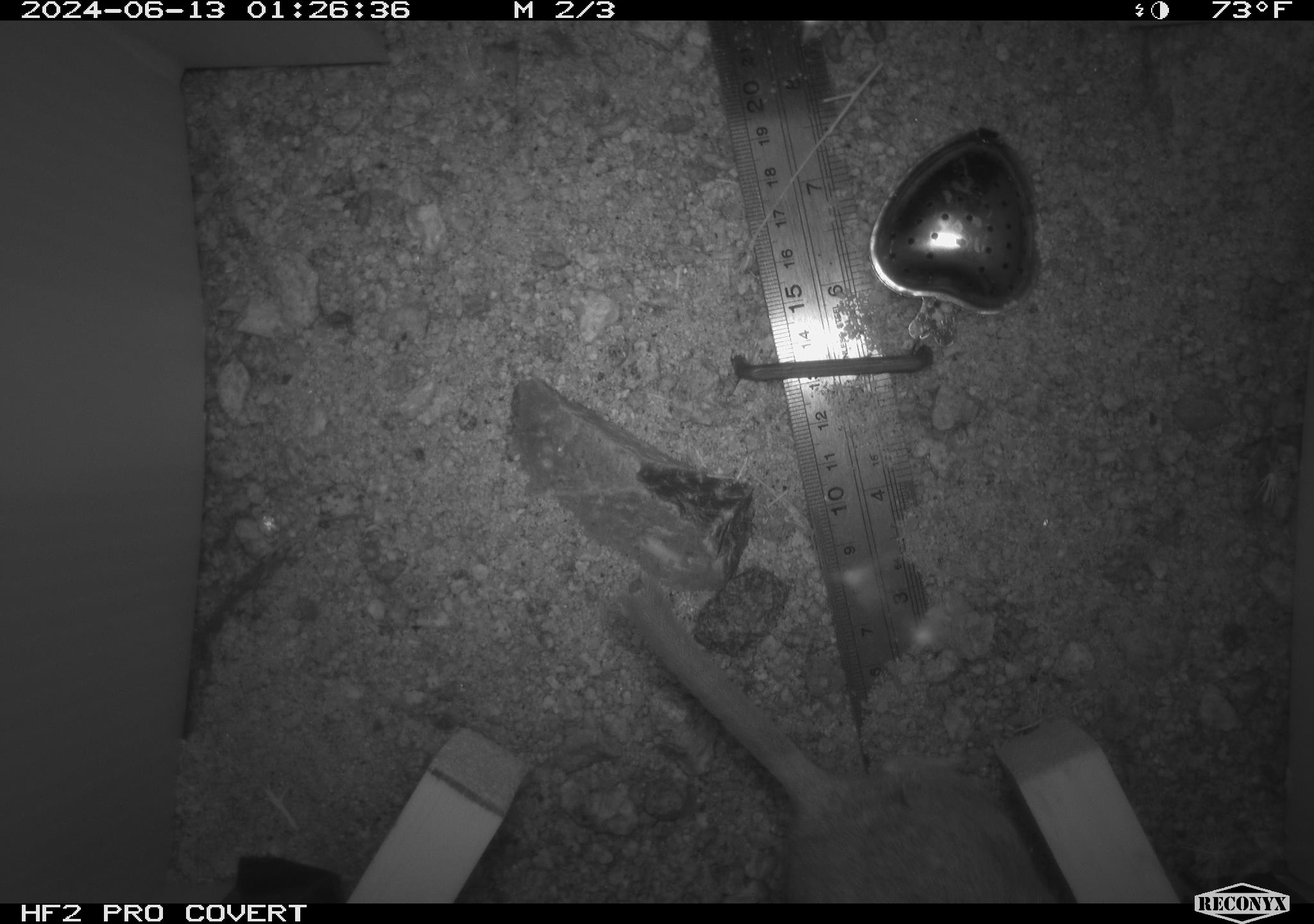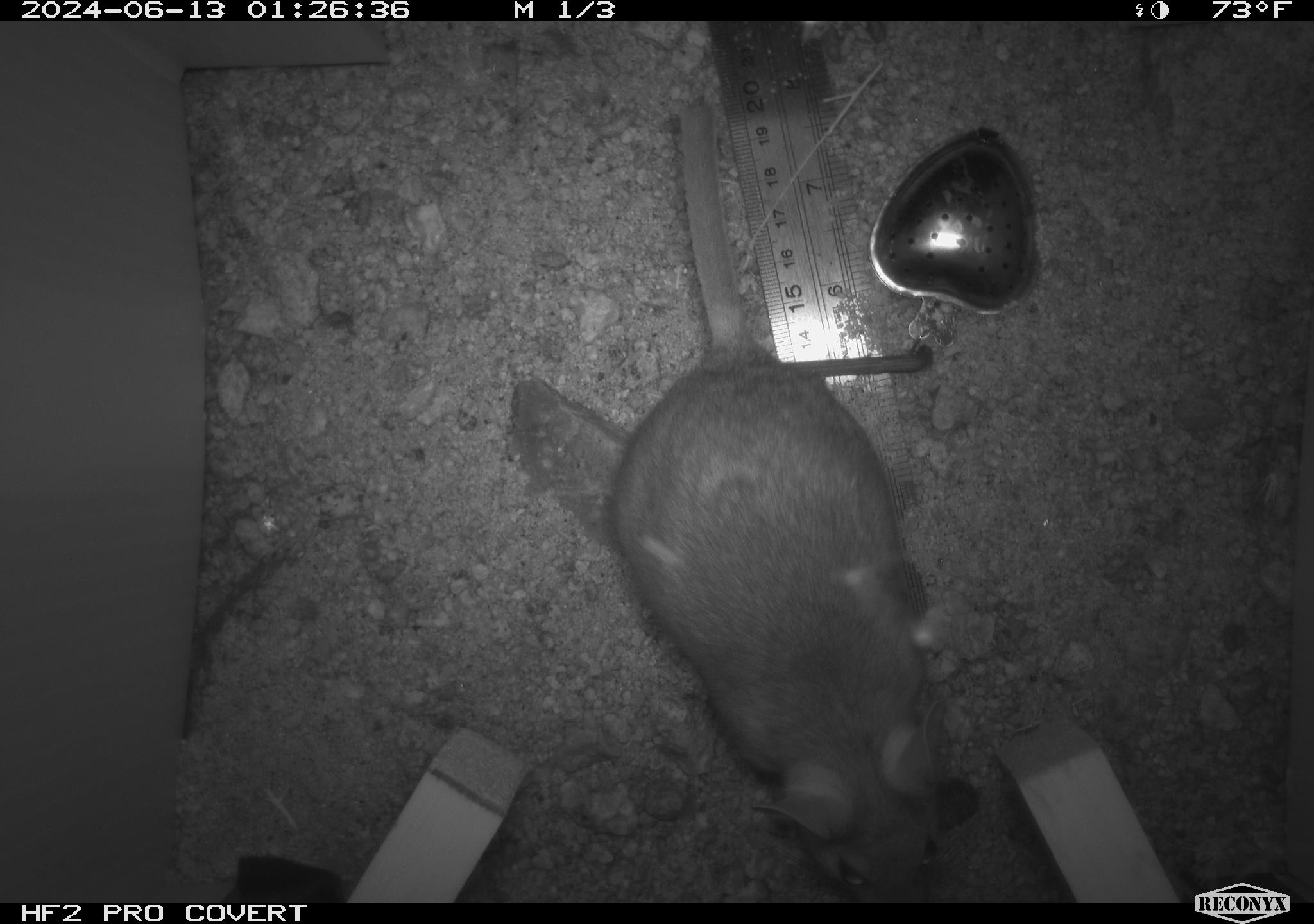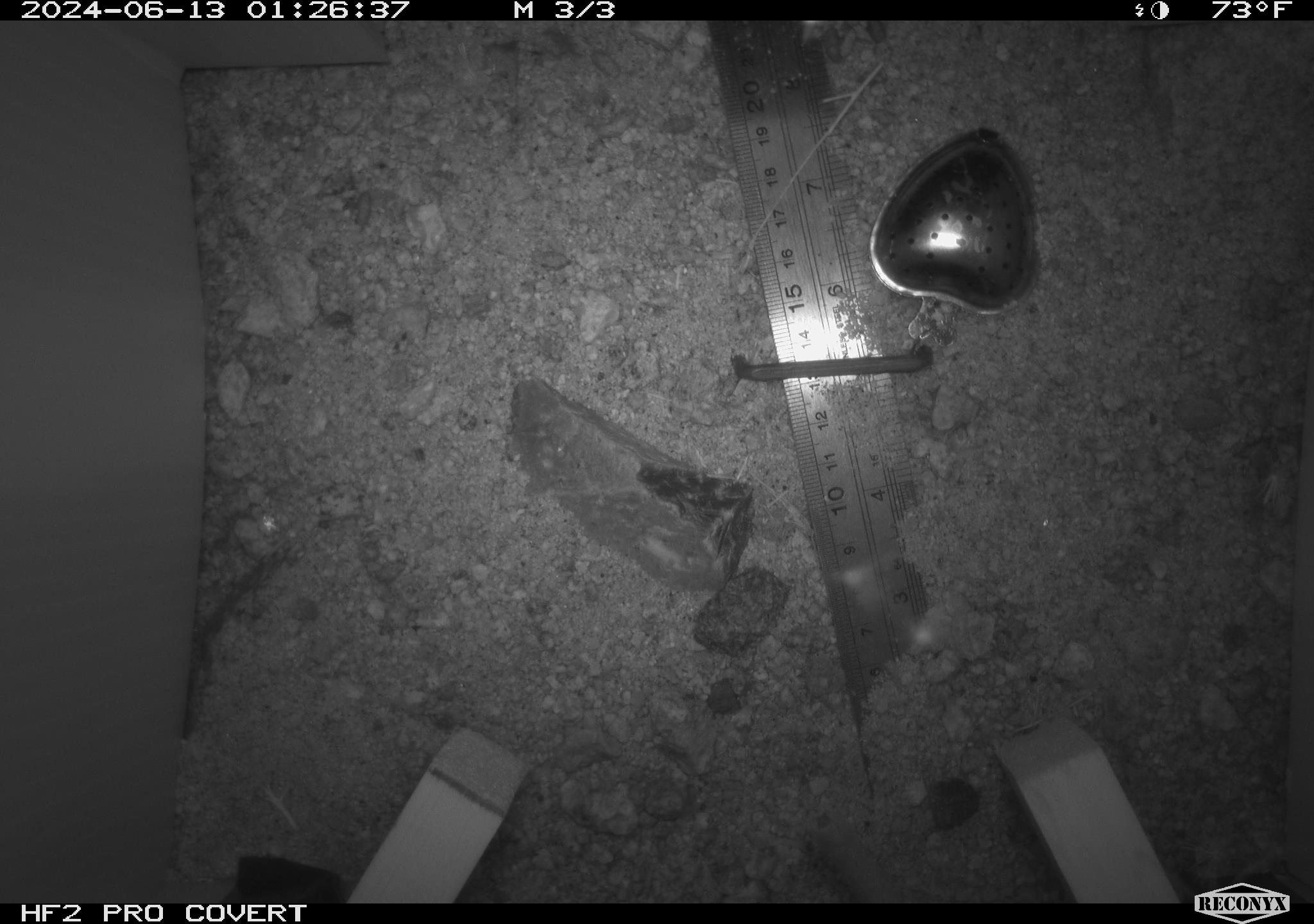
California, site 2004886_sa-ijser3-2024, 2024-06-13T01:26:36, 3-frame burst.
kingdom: Animalia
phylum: Chordata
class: Mammalia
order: Rodentia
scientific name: Rodentia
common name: woodrat or rat or mouse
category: woodrat or rat or mouse species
Woodrat or rat or mouse species (woodrat or rat or mouse) (Rodentia).